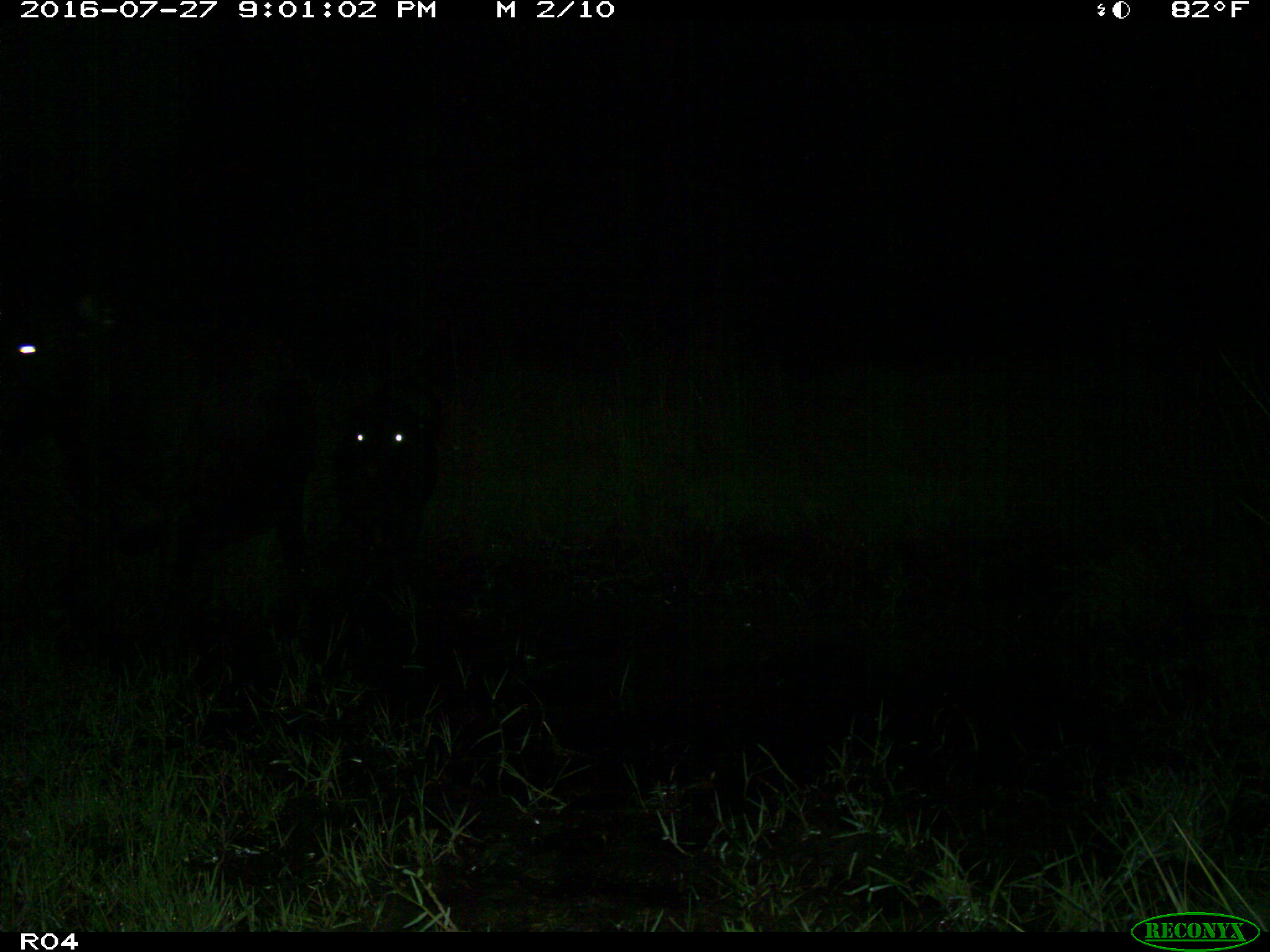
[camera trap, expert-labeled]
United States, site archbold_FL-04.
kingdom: Animalia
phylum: Chordata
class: Mammalia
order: Artiodactyla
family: Bovidae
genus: Bos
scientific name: Bos taurus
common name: domestic cow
Bos taurus (domestic cow).